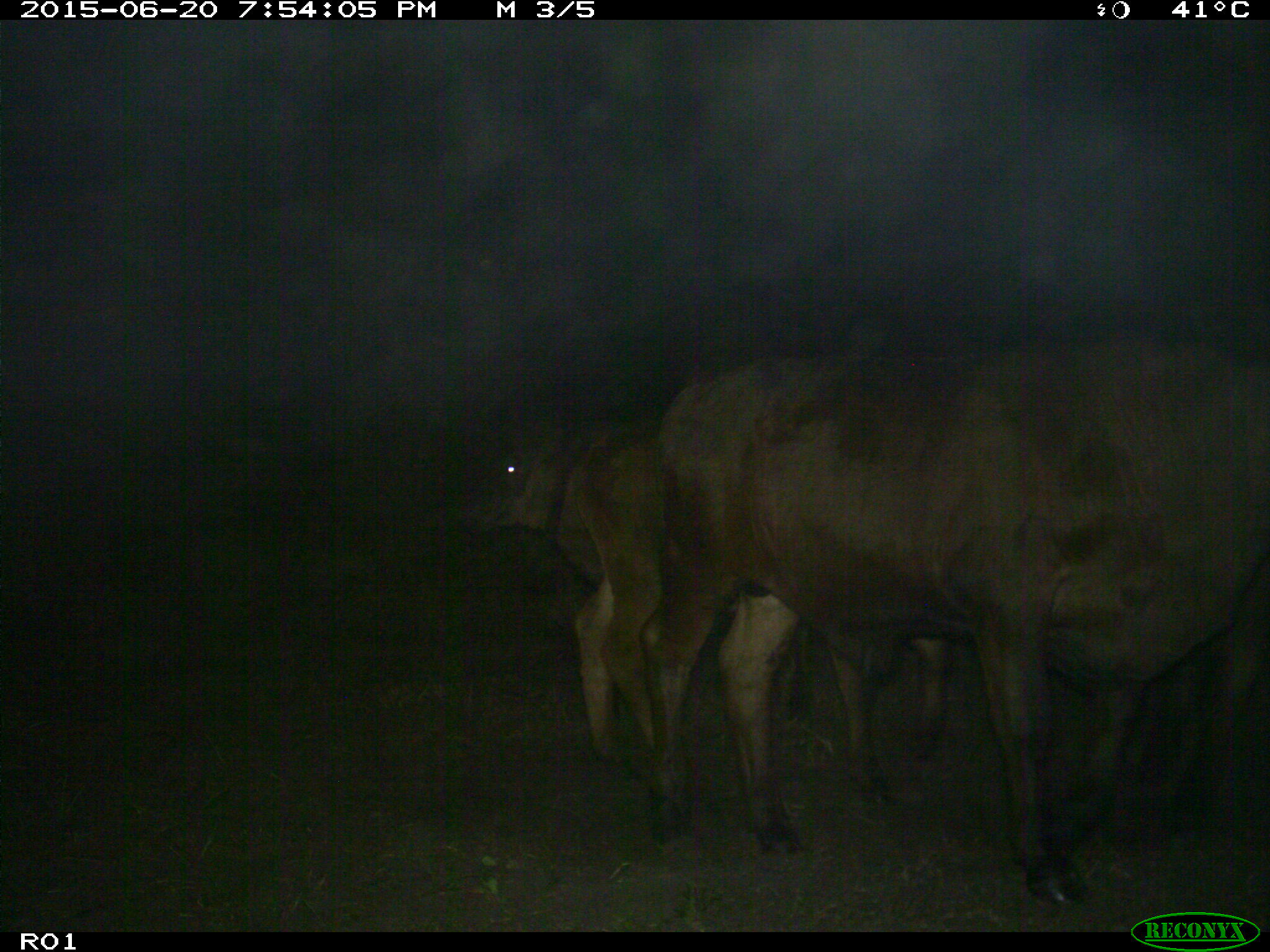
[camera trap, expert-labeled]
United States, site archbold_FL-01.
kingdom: Animalia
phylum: Chordata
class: Mammalia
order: Artiodactyla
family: Bovidae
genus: Bos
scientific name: Bos taurus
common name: domestic cow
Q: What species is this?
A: Bos taurus (domestic cow).